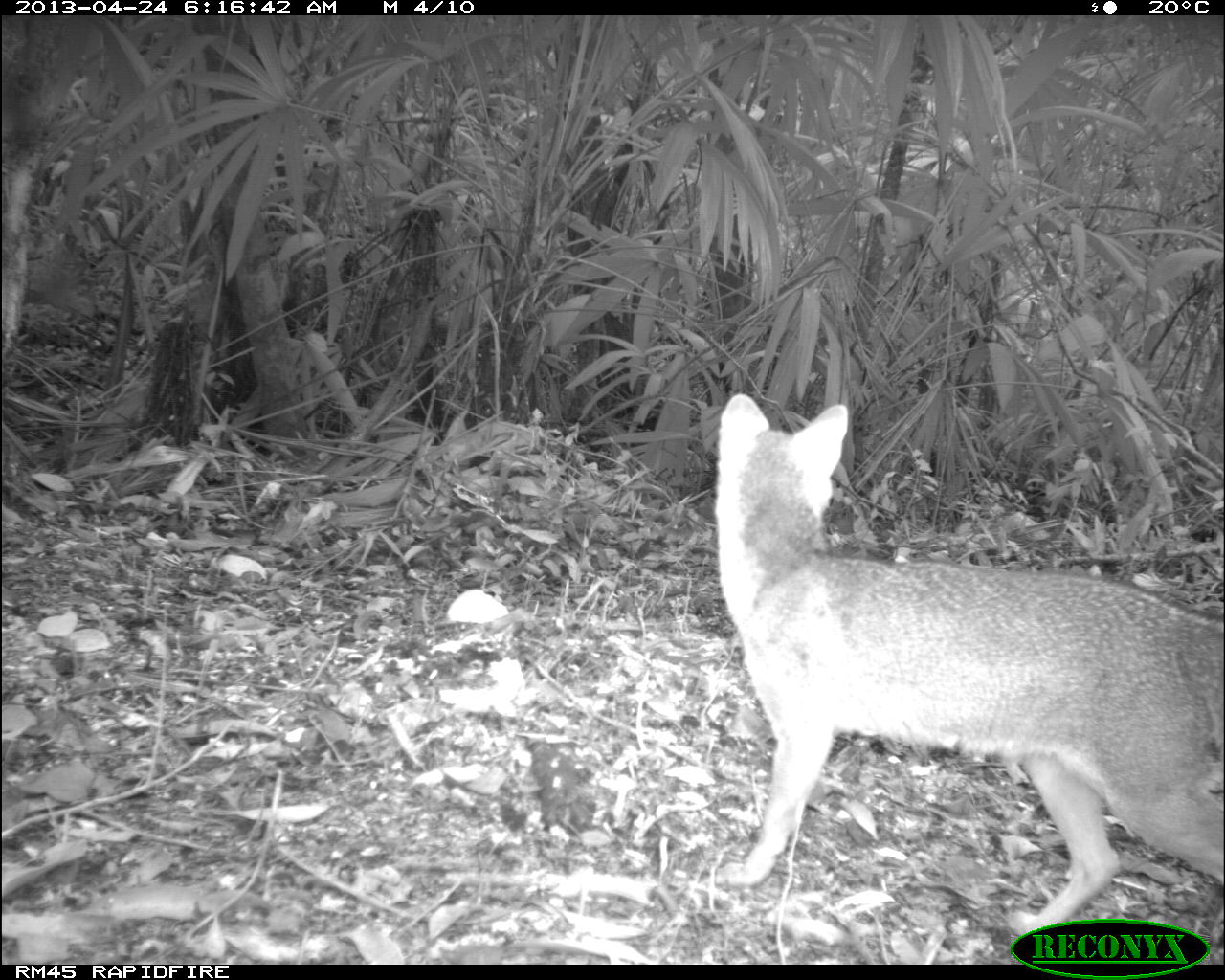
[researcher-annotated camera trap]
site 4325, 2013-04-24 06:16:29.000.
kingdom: Animalia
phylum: Chordata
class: Mammalia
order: Carnivora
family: Canidae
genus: Urocyon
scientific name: Urocyon cinereoargenteus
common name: gray fox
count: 1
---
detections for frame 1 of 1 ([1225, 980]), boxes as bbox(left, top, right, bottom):
urocyon cinereoargenteus: bbox(712, 391, 1222, 935)